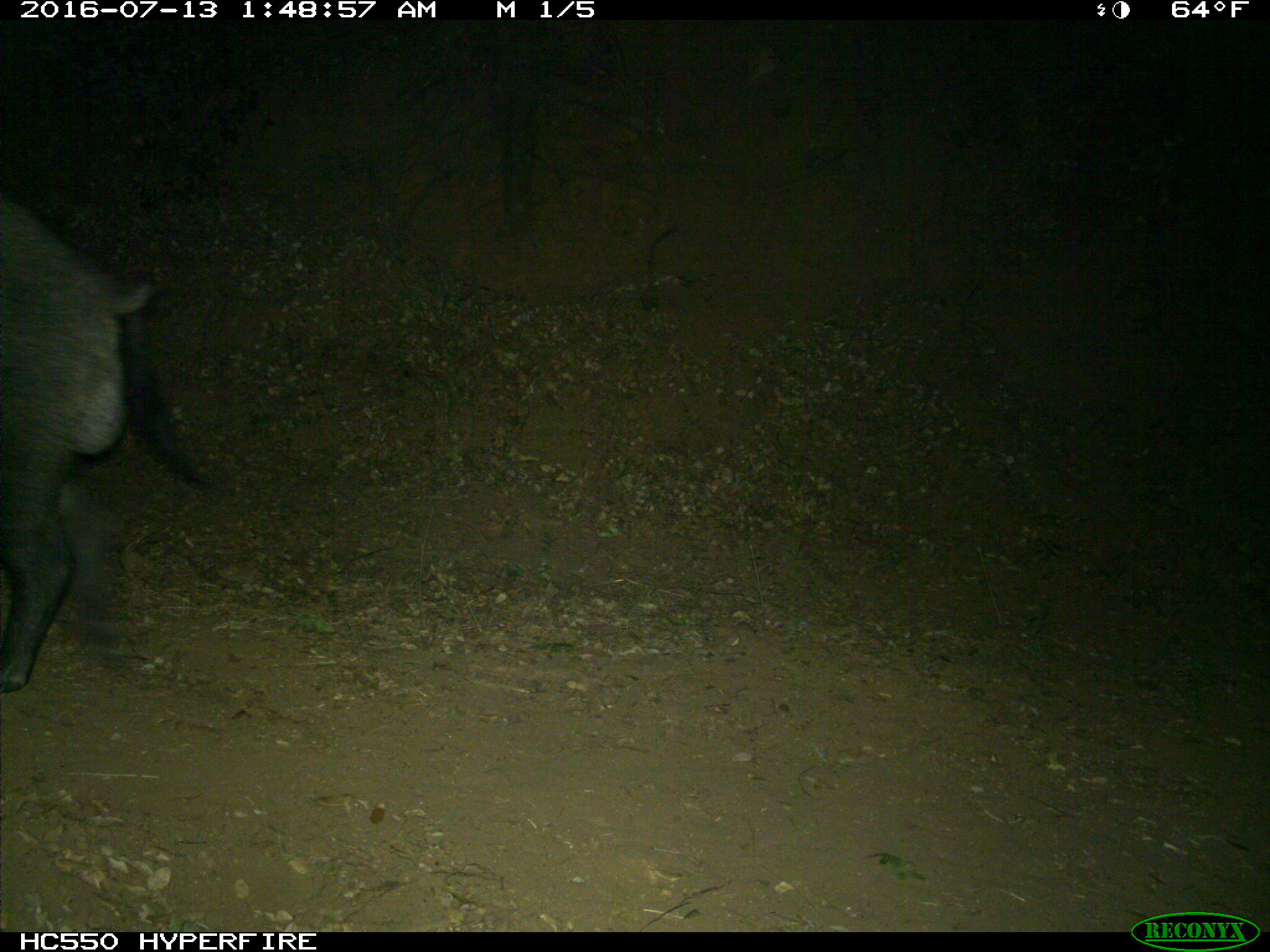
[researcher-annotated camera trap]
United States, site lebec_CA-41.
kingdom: Animalia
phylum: Chordata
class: Mammalia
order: Artiodactyla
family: Suidae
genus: Sus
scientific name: Sus scrofa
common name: wild boar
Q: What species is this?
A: Sus scrofa (wild boar).